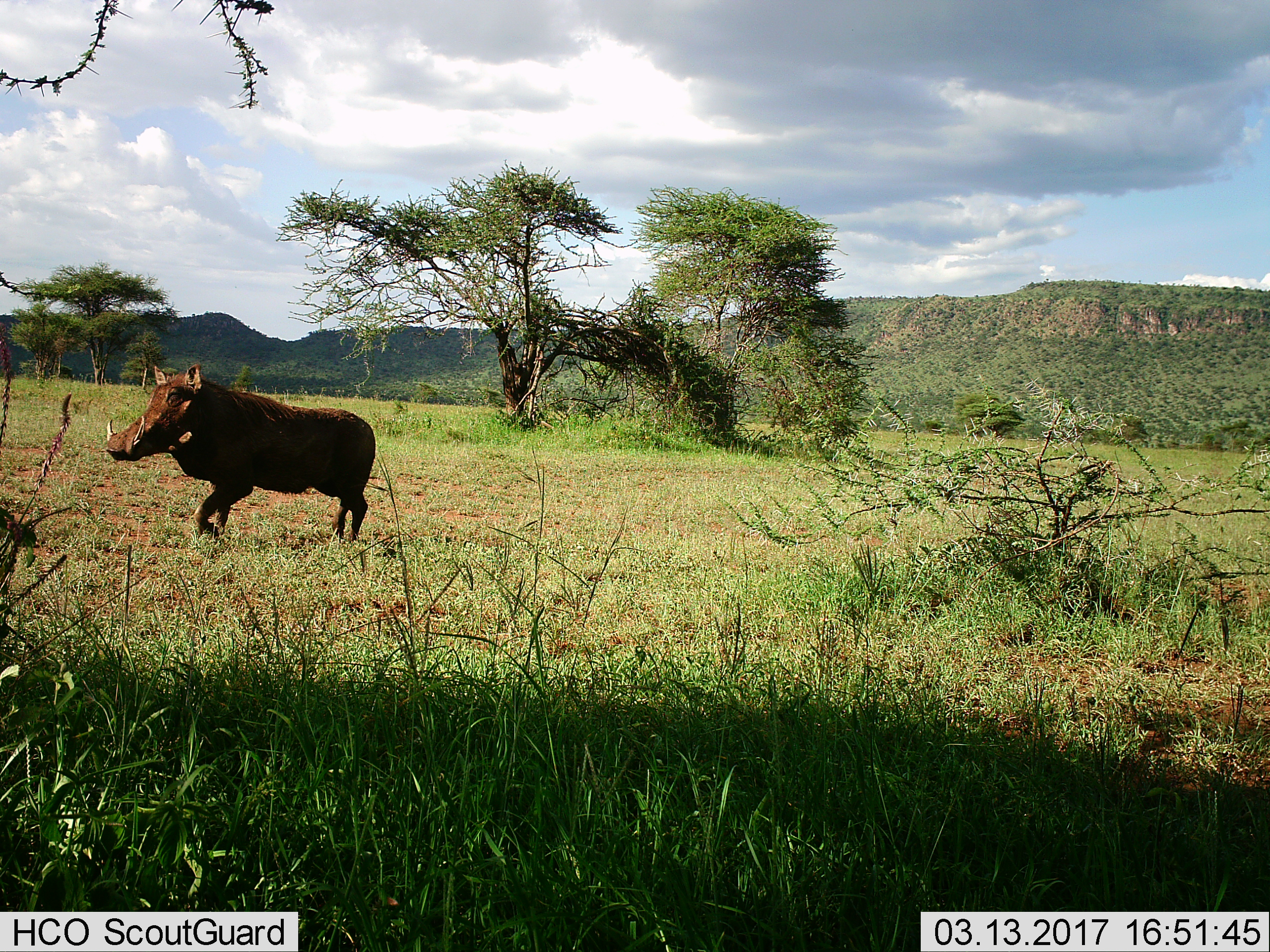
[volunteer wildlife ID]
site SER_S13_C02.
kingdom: Animalia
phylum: Chordata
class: Mammalia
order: Artiodactyla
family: Suidae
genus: Phacochoerus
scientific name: Phacochoerus africanus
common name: warthog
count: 1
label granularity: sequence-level